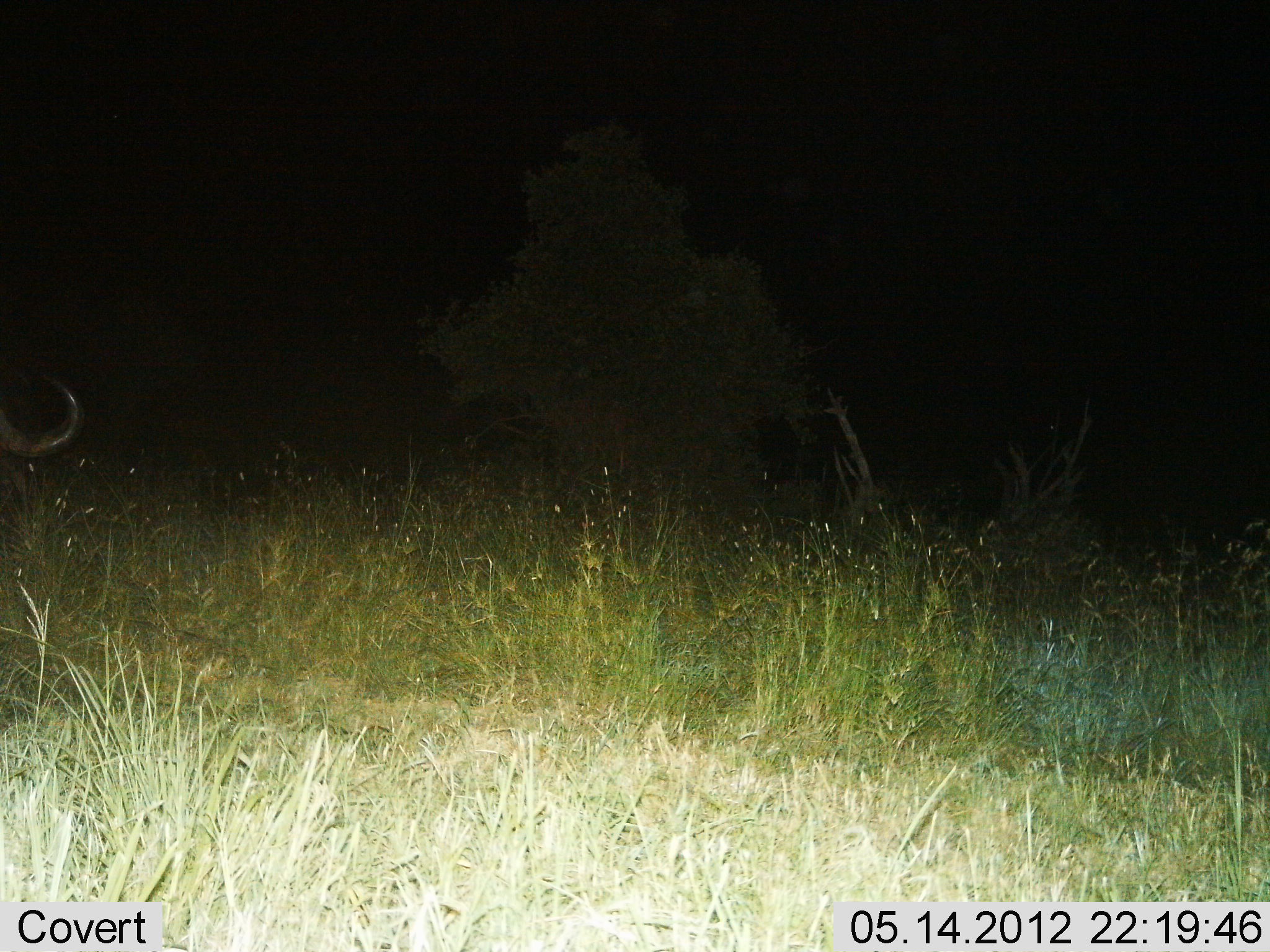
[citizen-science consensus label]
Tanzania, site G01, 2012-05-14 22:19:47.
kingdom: Animalia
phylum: Chordata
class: Mammalia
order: Artiodactyla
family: Bovidae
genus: Syncerus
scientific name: Syncerus caffer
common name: cape buffalo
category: buffalo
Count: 1.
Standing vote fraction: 80%.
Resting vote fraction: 10%.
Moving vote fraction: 0%.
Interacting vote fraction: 0%.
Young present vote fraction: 0%.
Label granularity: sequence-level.